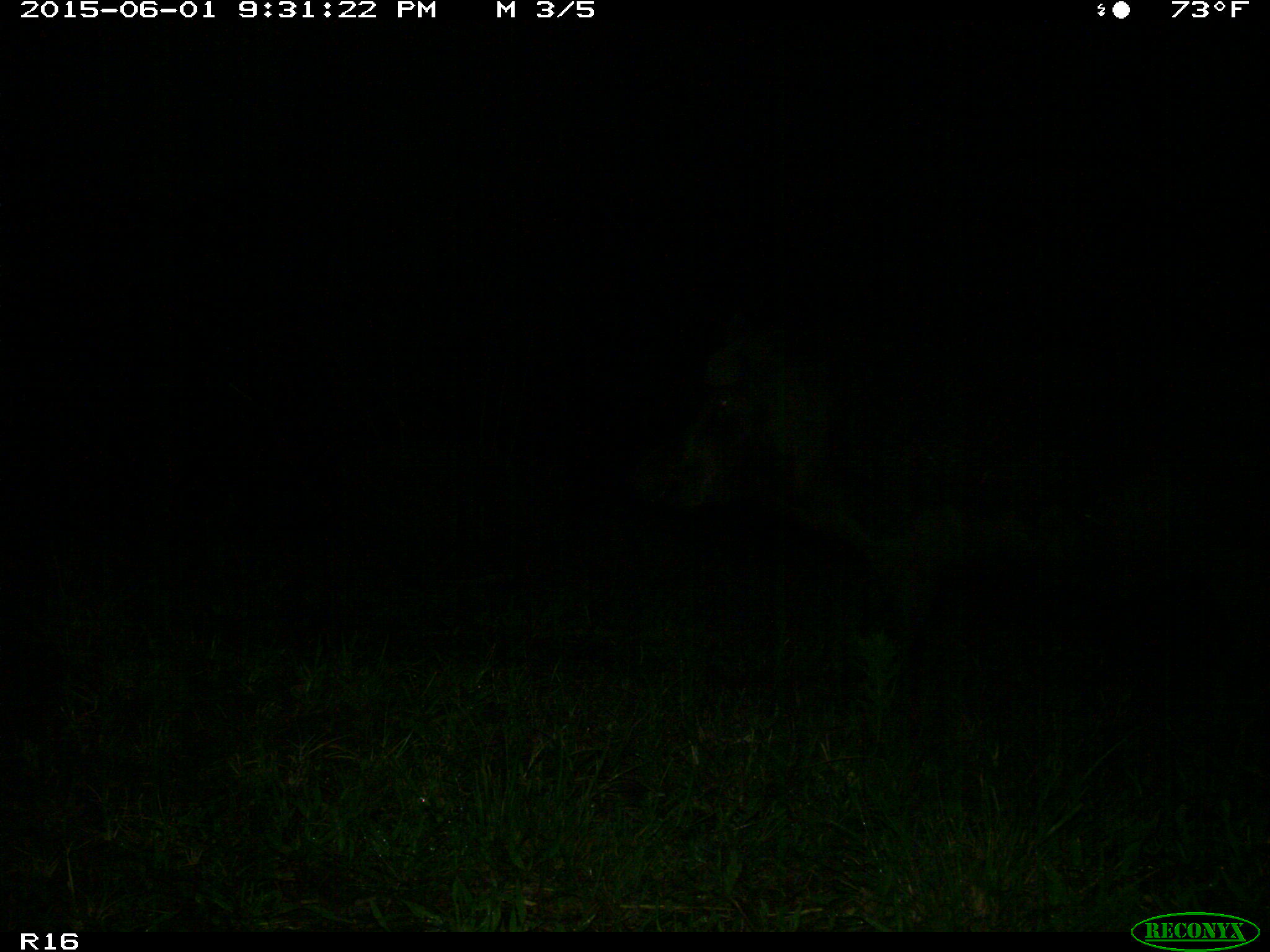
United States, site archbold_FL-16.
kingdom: Animalia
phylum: Chordata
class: Mammalia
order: Artiodactyla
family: Suidae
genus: Sus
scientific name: Sus scrofa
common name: wild boar